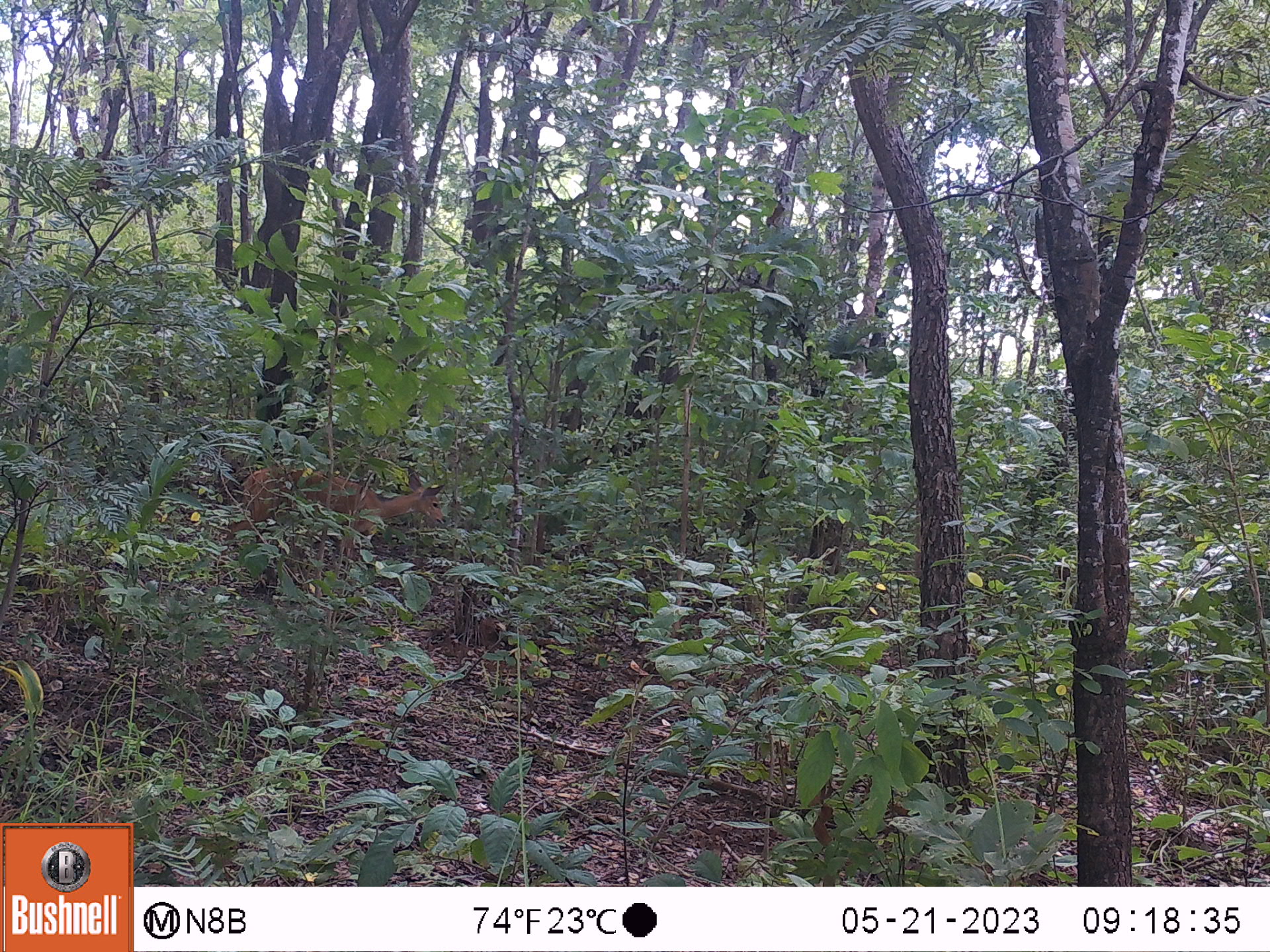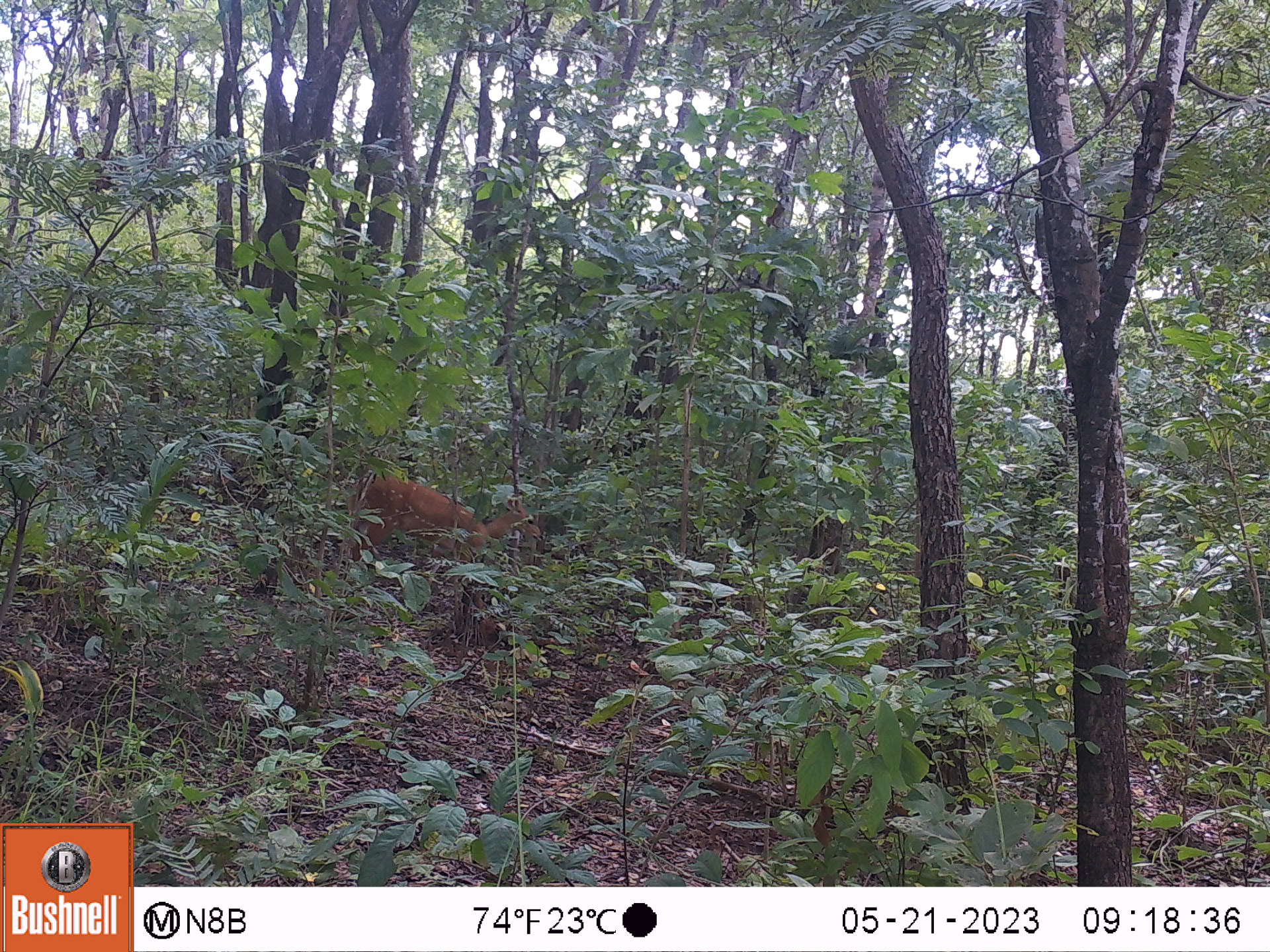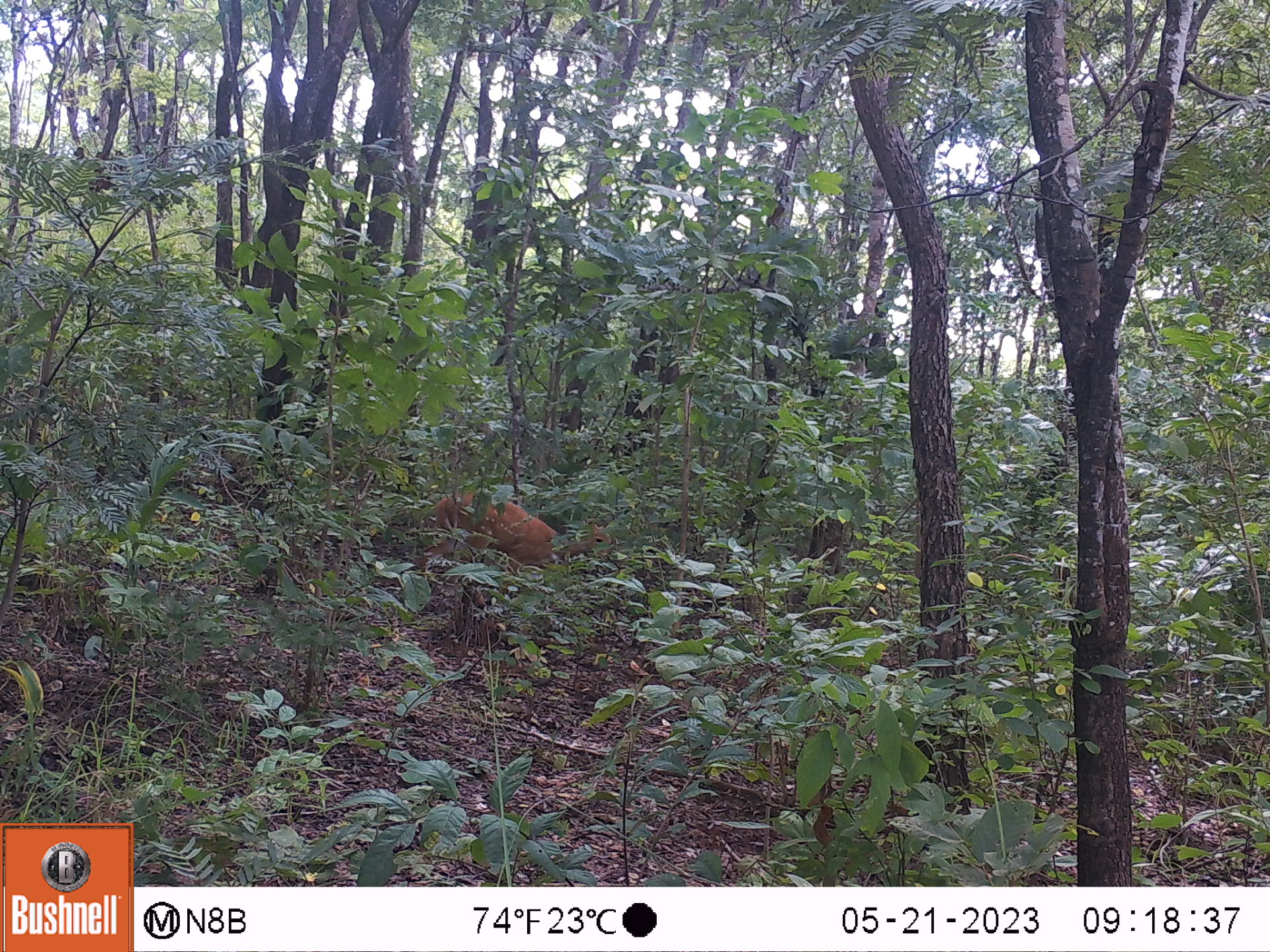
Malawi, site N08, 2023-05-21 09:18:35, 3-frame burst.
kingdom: Animalia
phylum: Chordata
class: Mammalia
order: Artiodactyla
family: Bovidae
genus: Tragelaphus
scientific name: Tragelaphus sylvaticus sylvaticus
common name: cape bushbuck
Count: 1.